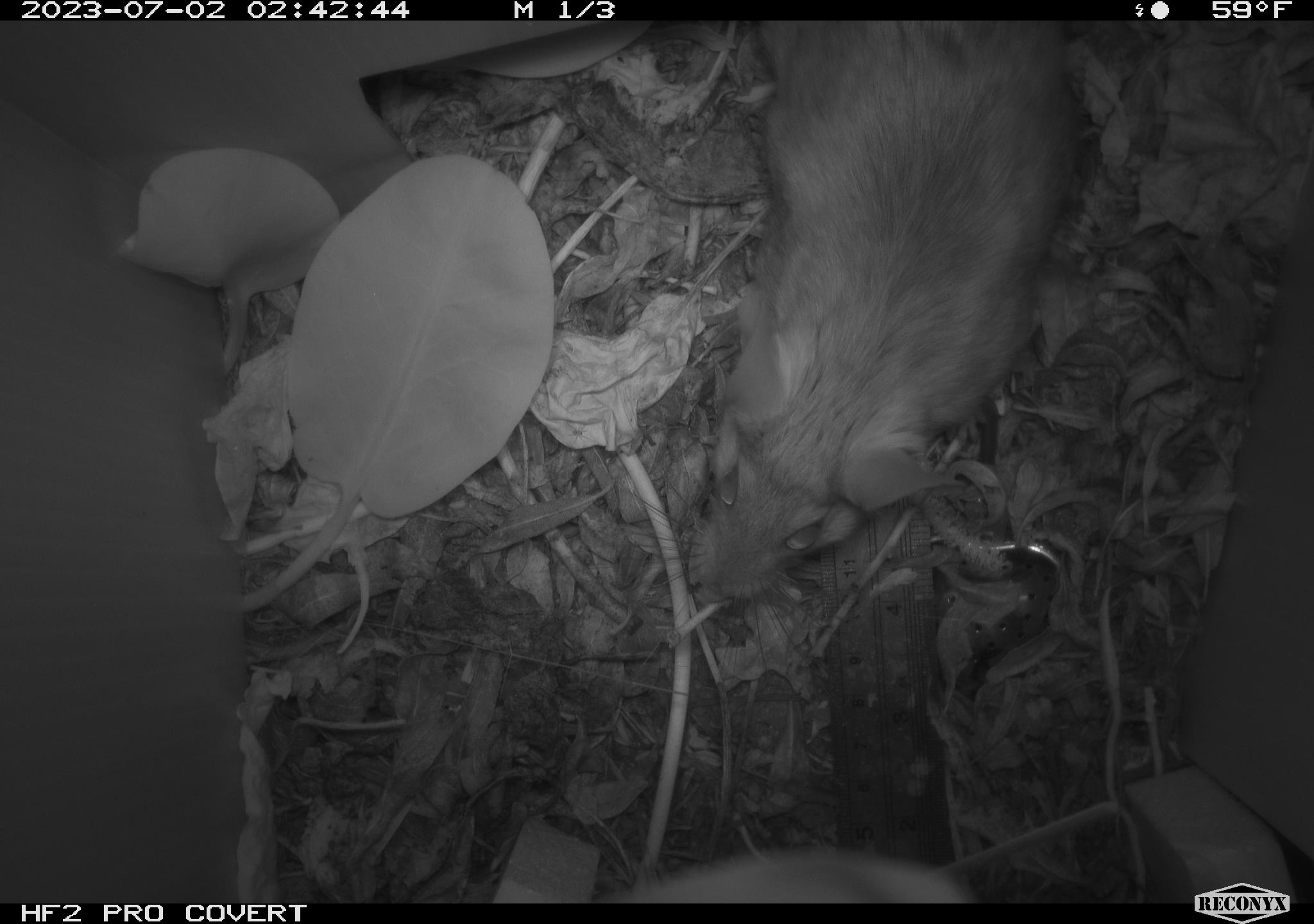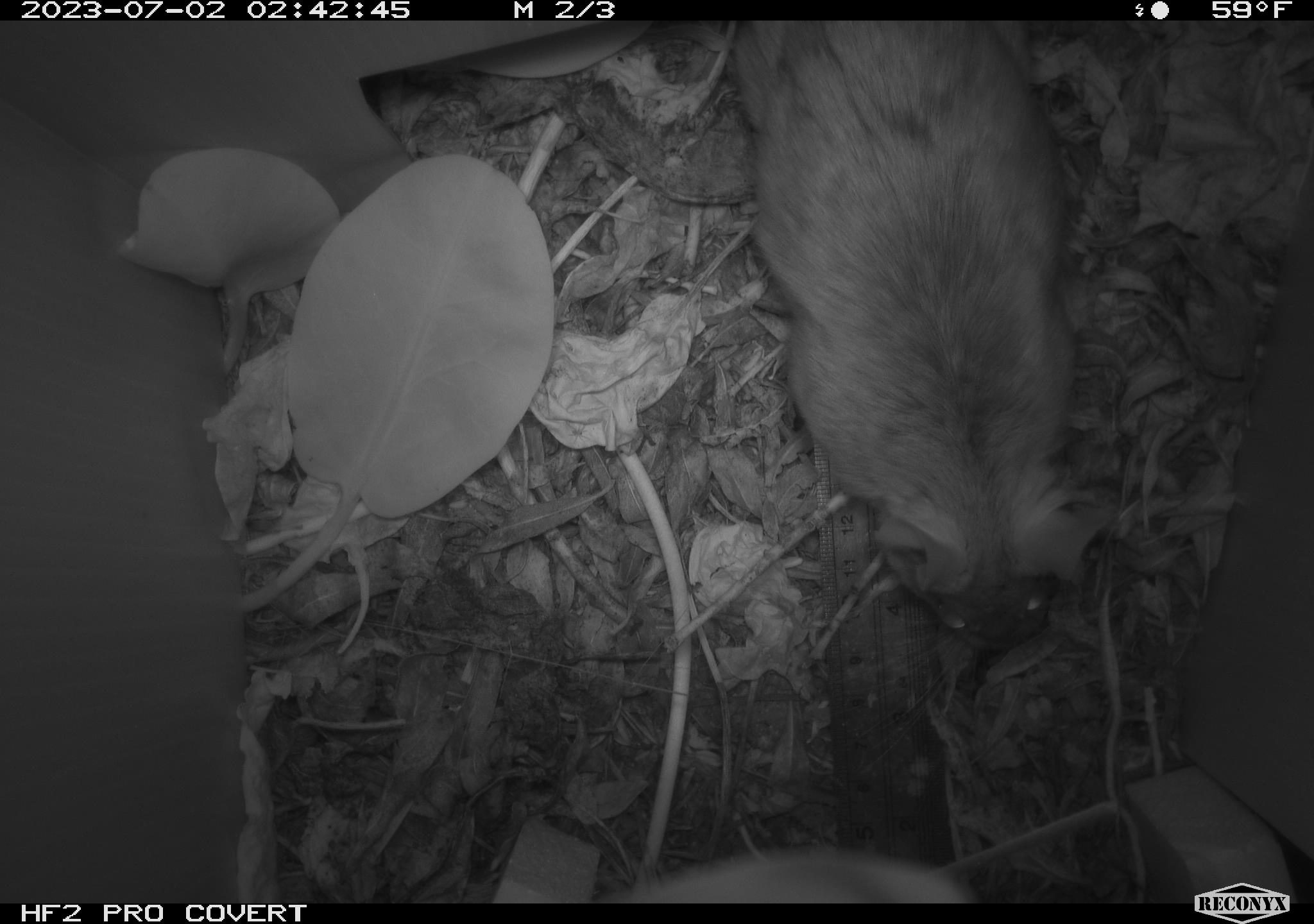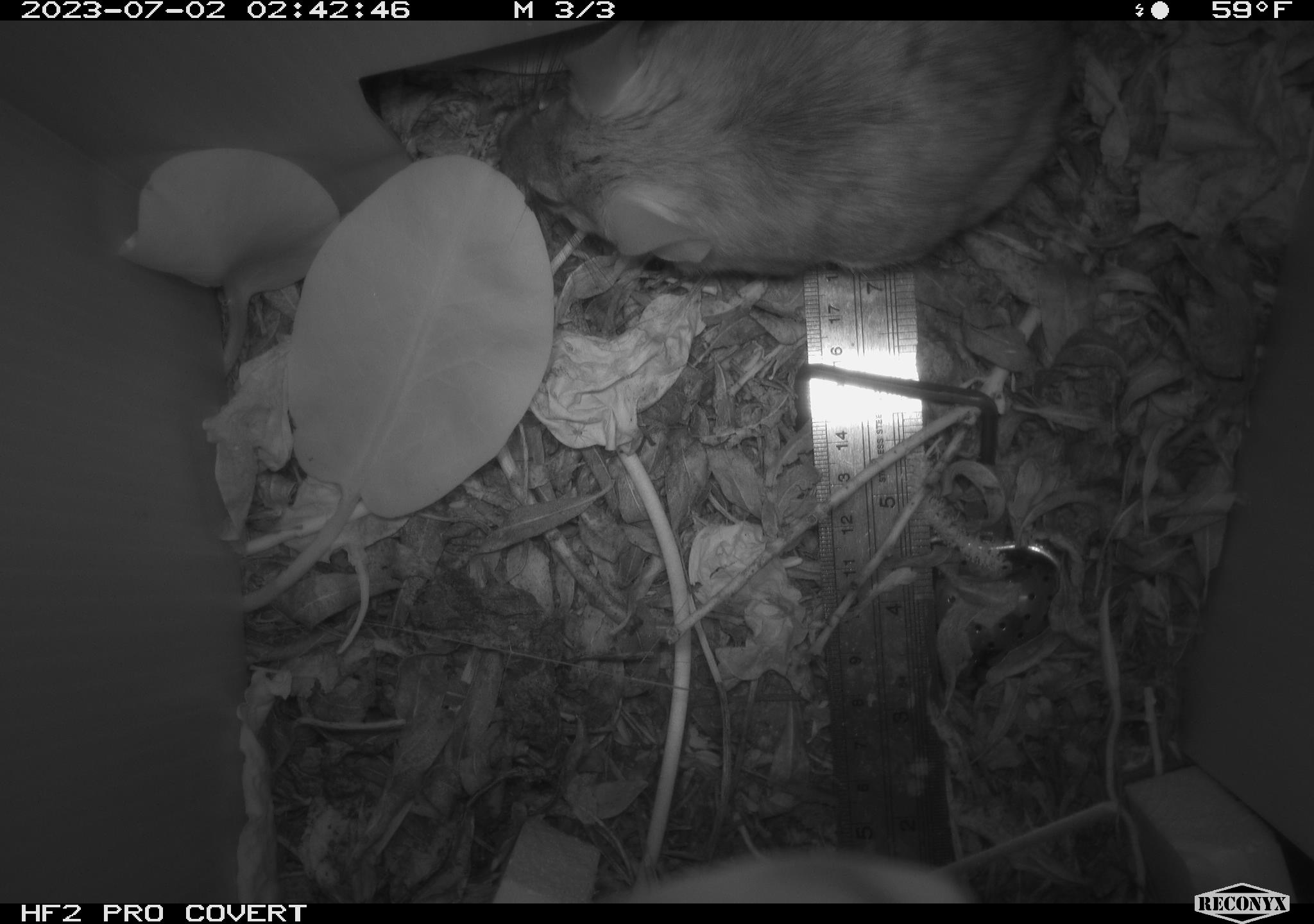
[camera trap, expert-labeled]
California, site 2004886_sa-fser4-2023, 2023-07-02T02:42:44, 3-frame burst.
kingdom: Animalia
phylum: Chordata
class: Mammalia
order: Rodentia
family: Cricetidae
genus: Neotoma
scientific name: Neotoma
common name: pack rat or woodrat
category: neotoma species